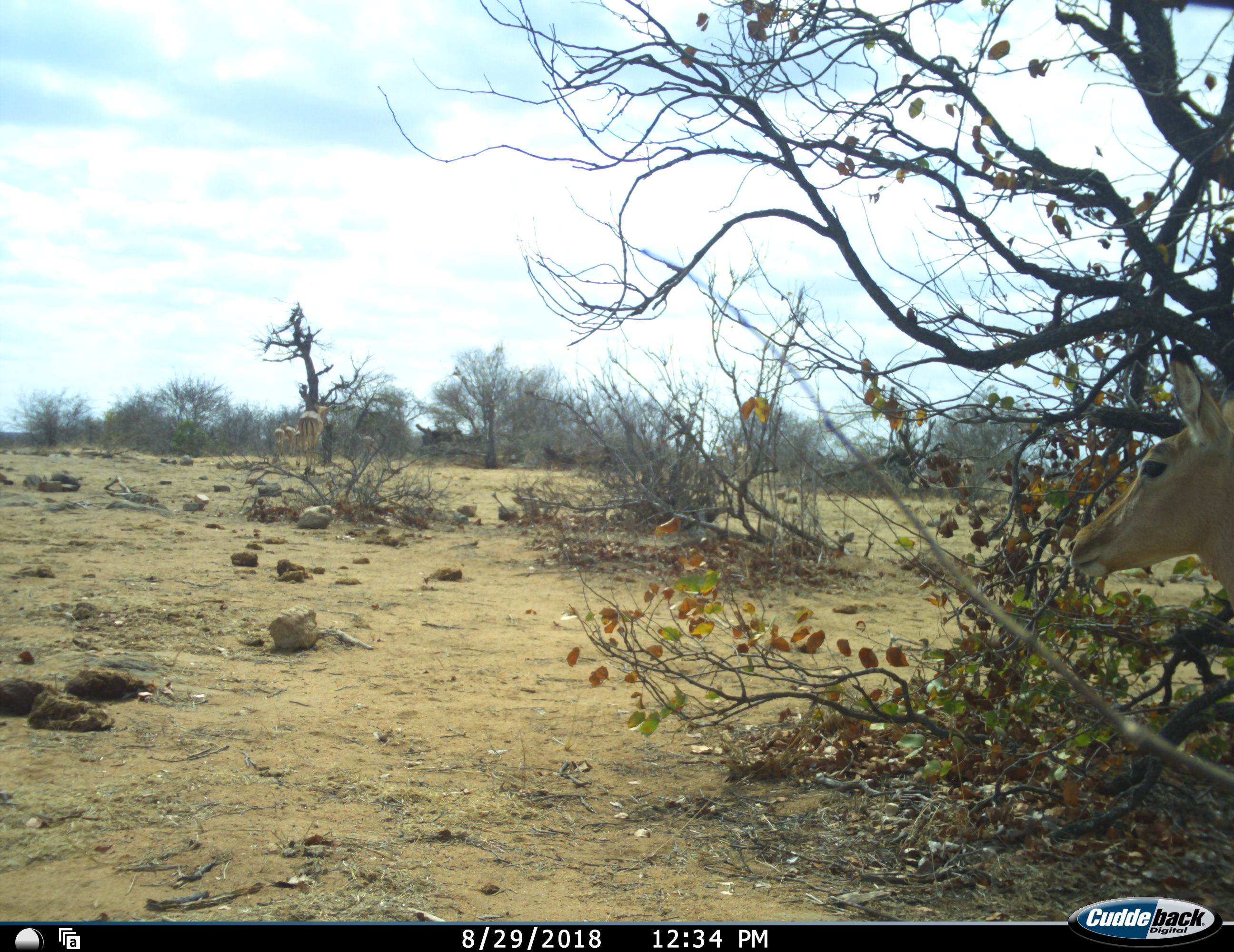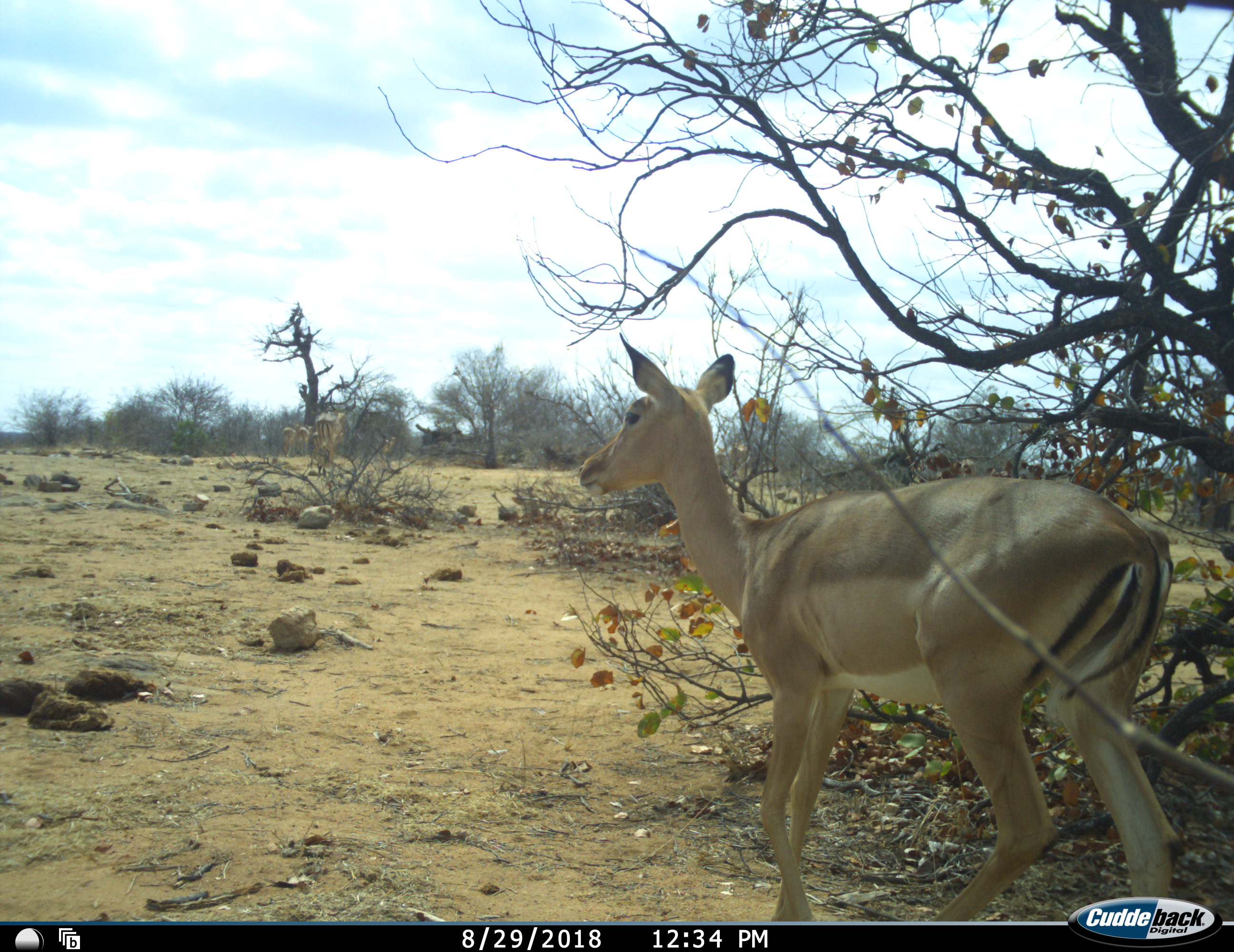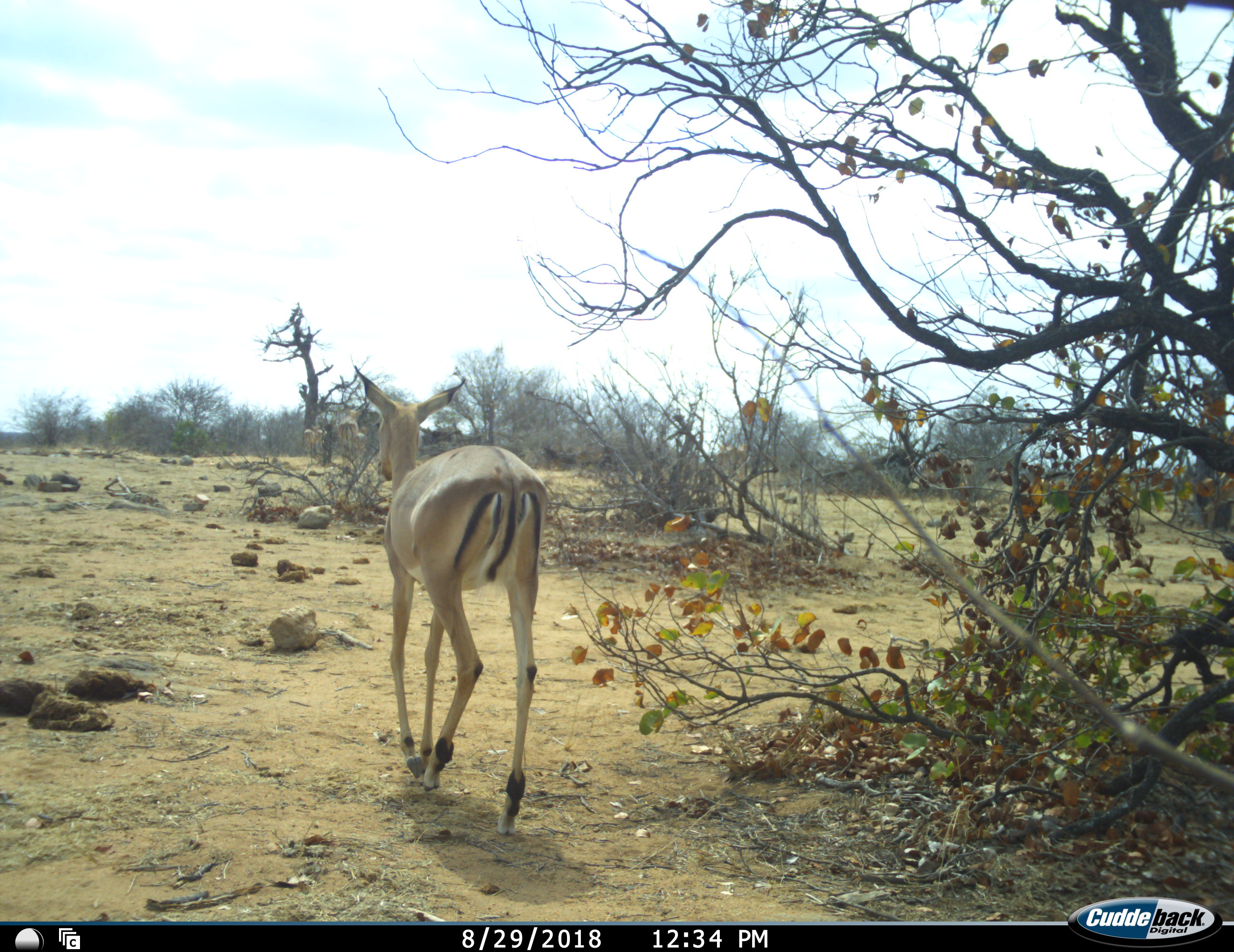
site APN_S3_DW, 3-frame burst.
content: unidentified animal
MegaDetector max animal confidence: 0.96